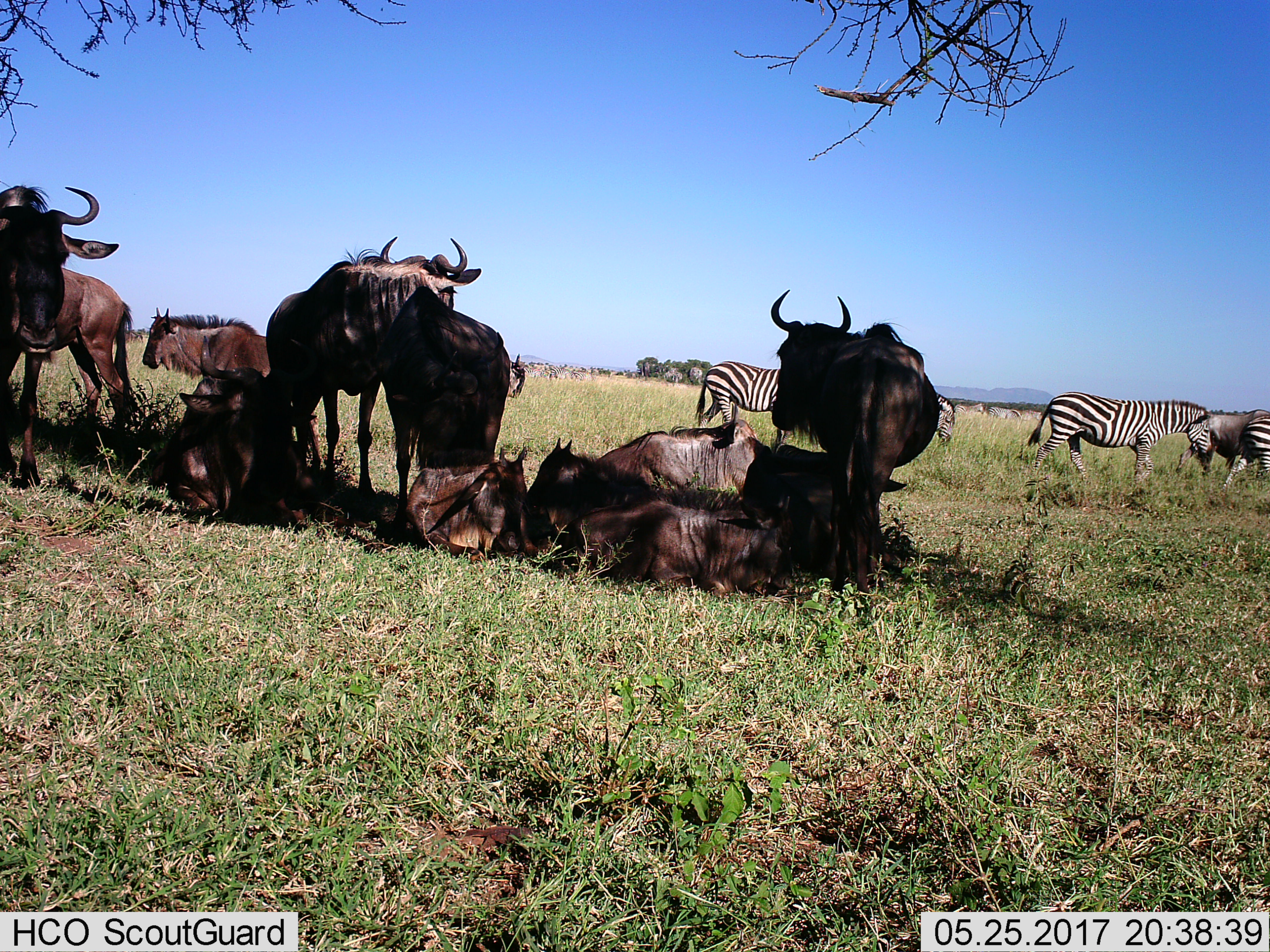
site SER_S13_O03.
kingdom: Animalia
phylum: Chordata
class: Mammalia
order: Artiodactyla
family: Bovidae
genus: Connochaetes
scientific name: Connochaetes taurinus taurinus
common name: blue wildebeest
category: wildebeestblue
Wildebeestblue (blue wildebeest) (Connochaetes taurinus taurinus), count 11-50. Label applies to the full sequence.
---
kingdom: Animalia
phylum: Chordata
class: Mammalia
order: Perissodactyla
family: Equidae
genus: Equus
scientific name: Equus quagga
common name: plains zebra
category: zebraplains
Zebraplains (plains zebra) (Equus quagga), count 6. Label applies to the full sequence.